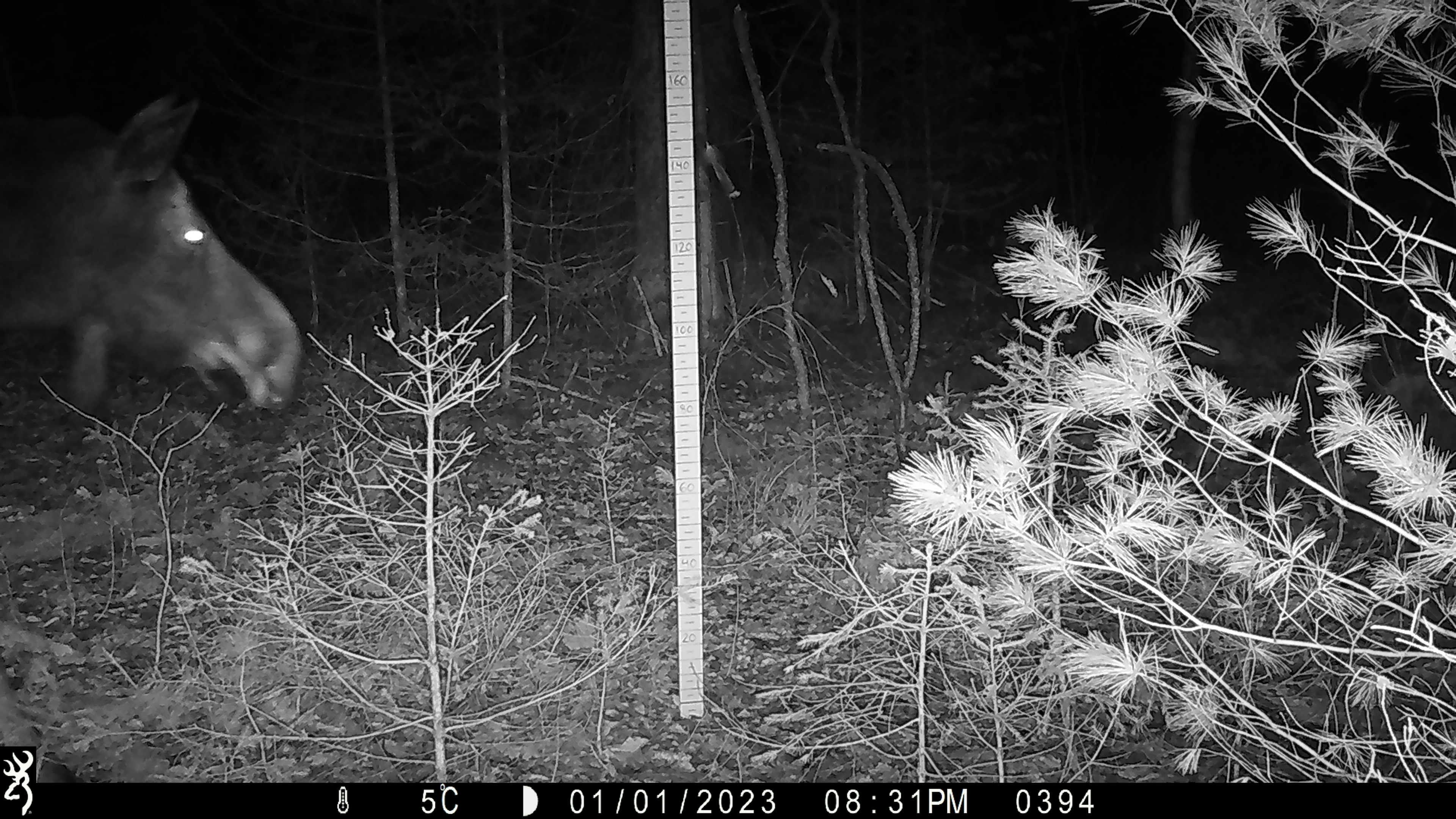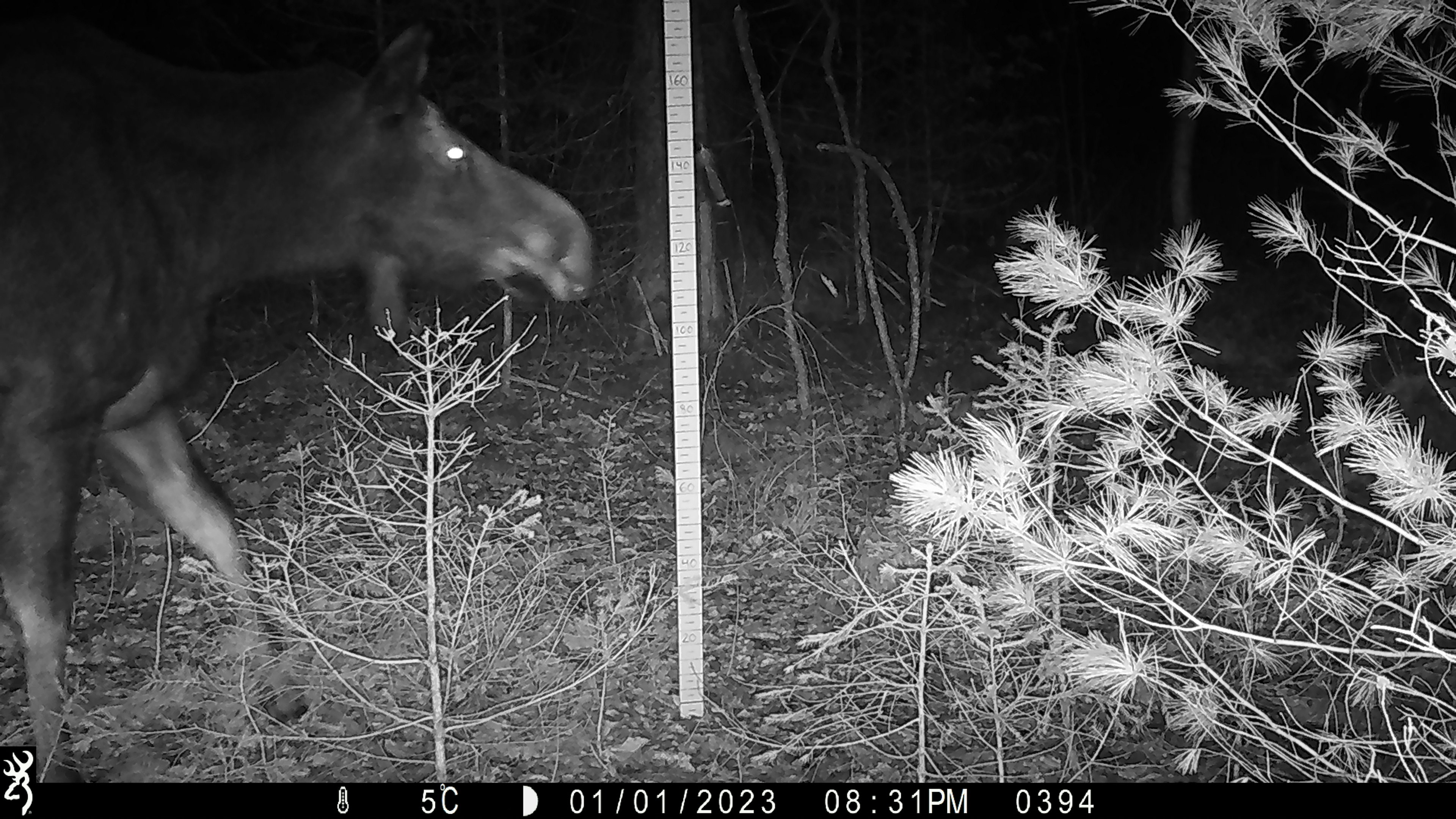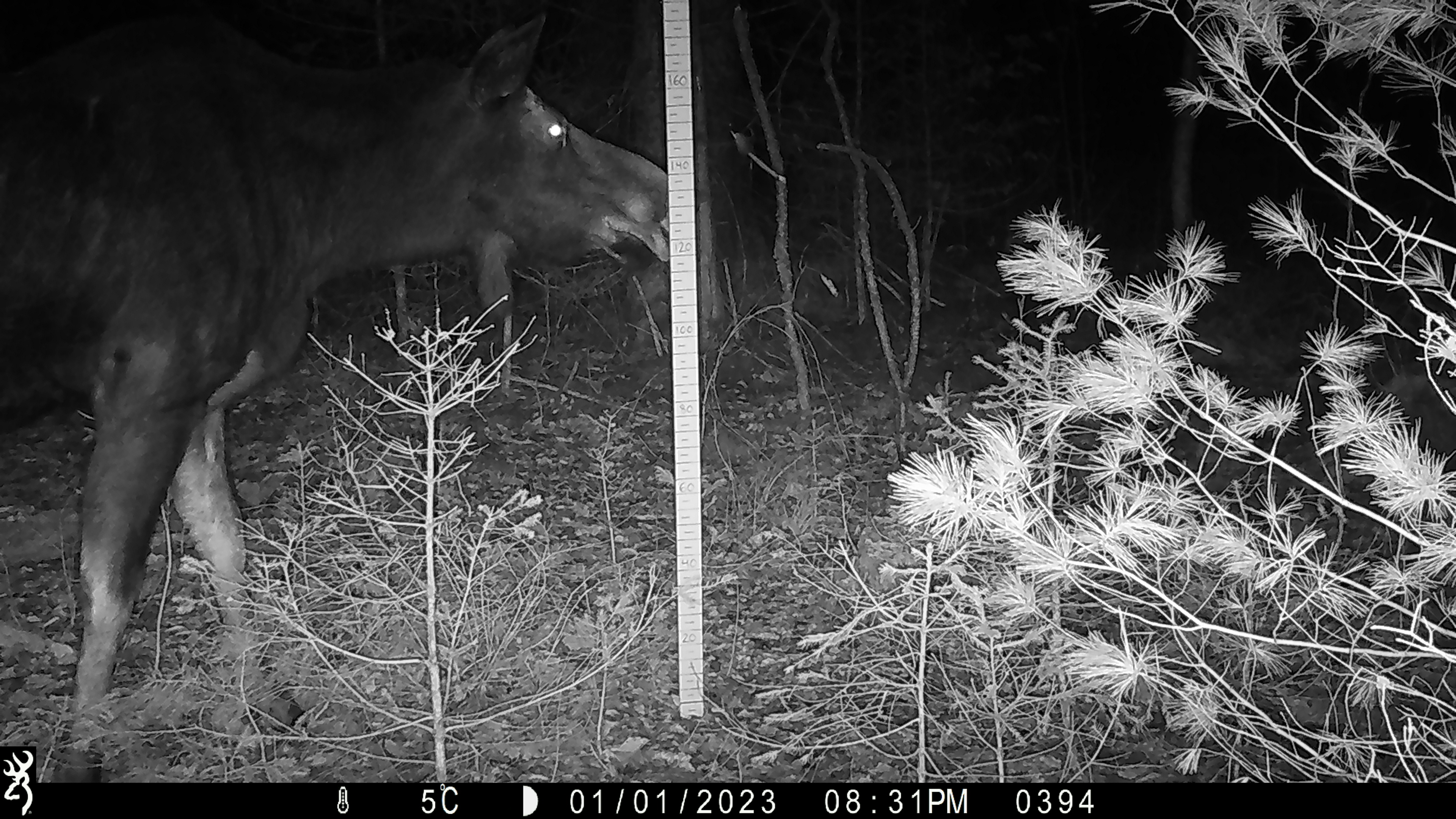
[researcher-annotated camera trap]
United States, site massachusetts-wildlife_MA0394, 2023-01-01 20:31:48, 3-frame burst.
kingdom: Animalia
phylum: Chordata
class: Mammalia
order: Artiodactyla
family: Cervidae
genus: Alces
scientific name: Alces alces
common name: moose